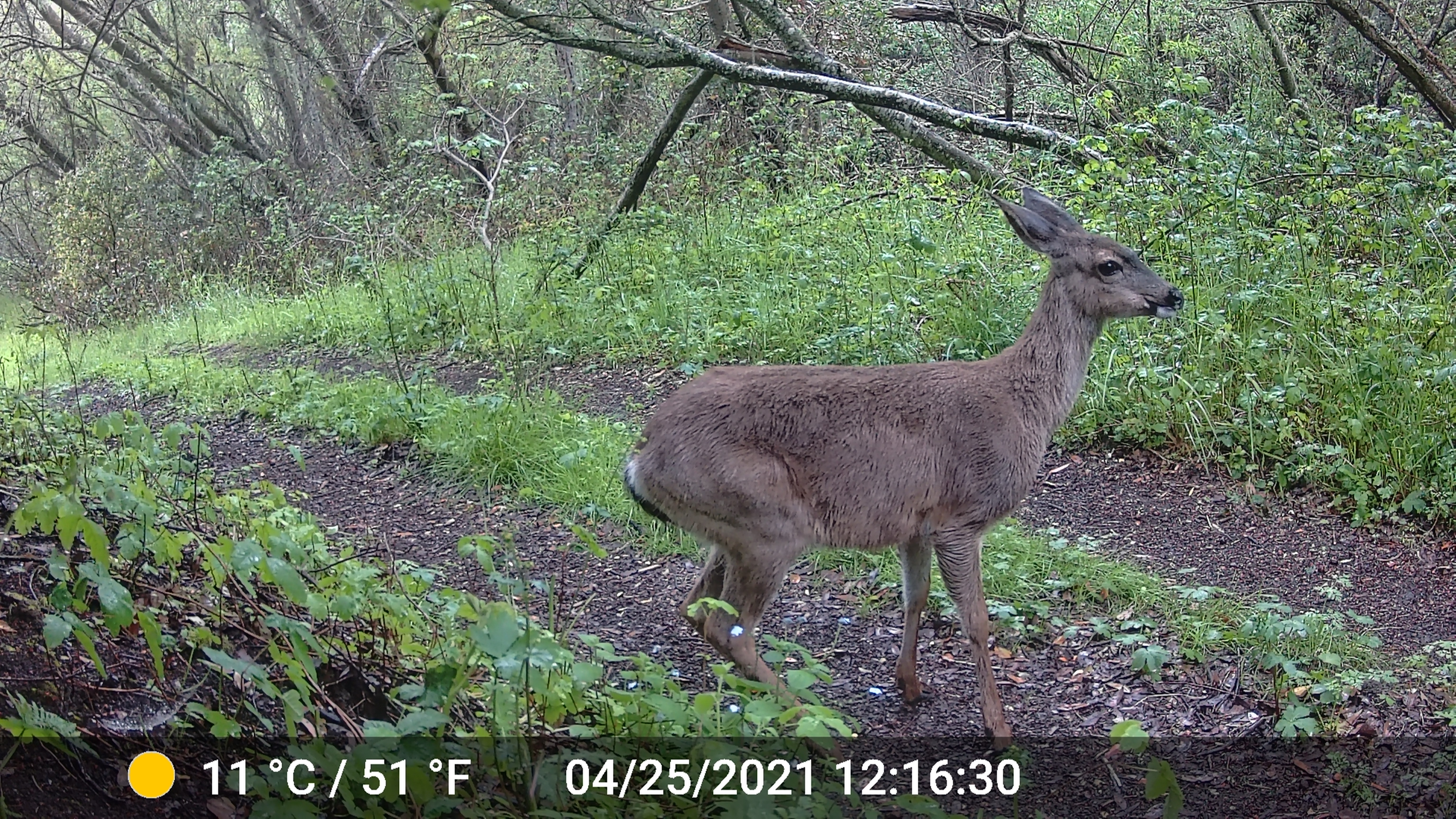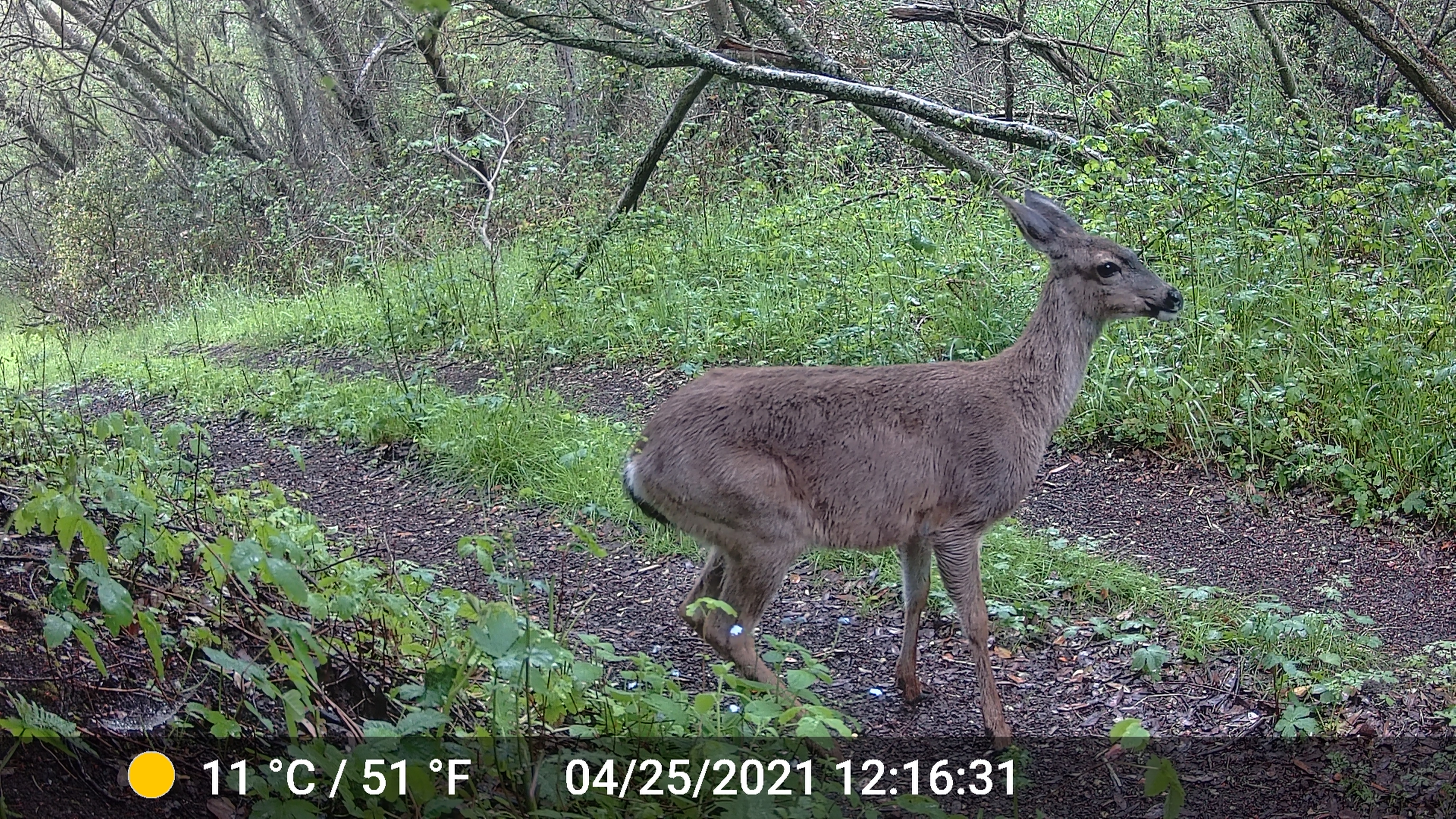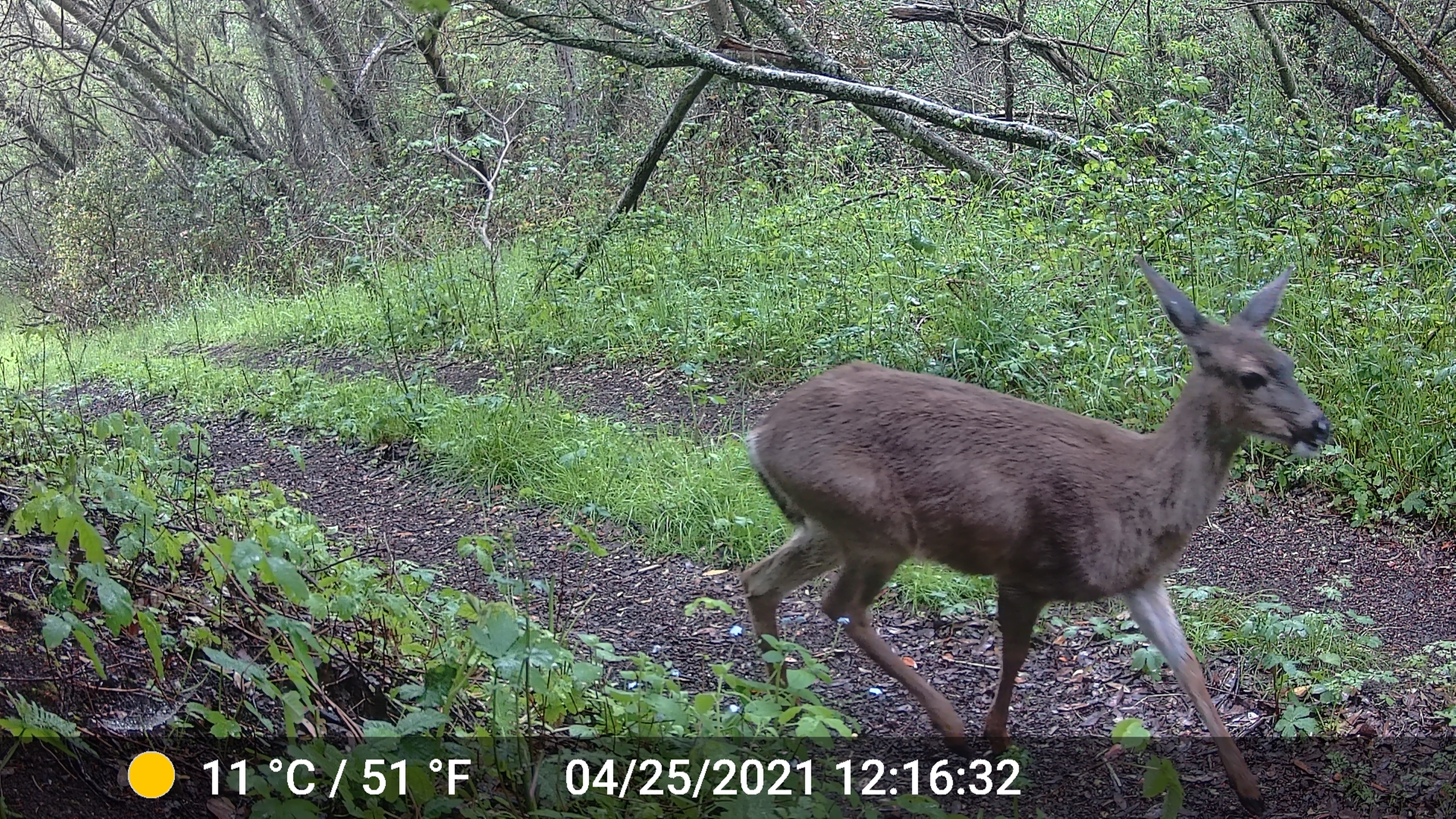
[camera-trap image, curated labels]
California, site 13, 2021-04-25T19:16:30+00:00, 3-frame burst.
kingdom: Animalia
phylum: Chordata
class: Mammalia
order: Artiodactyla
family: Cervidae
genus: Odocoileus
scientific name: Odocoileus hemionus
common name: mule deer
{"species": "mule deer (Odocoileus hemionus)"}